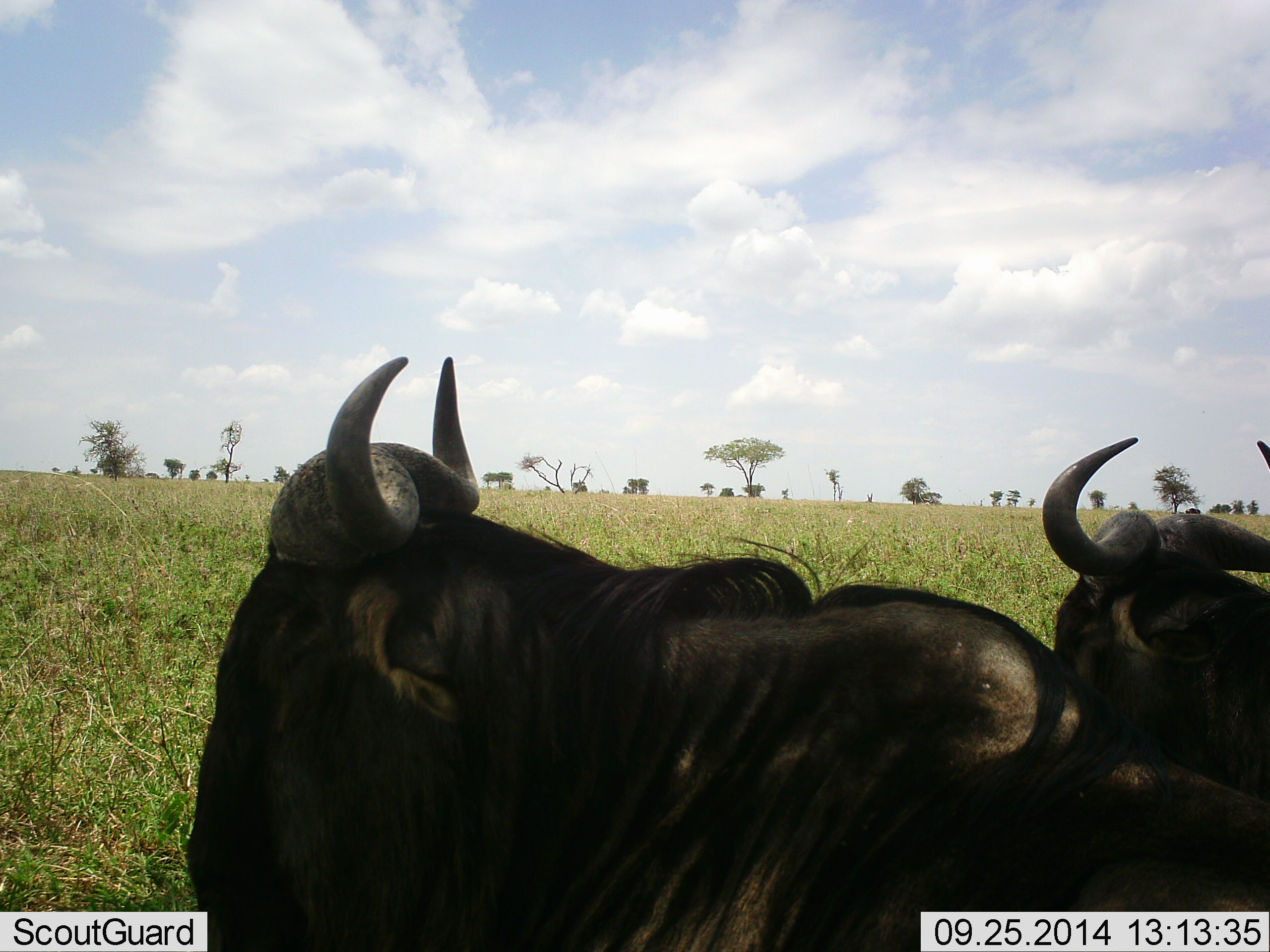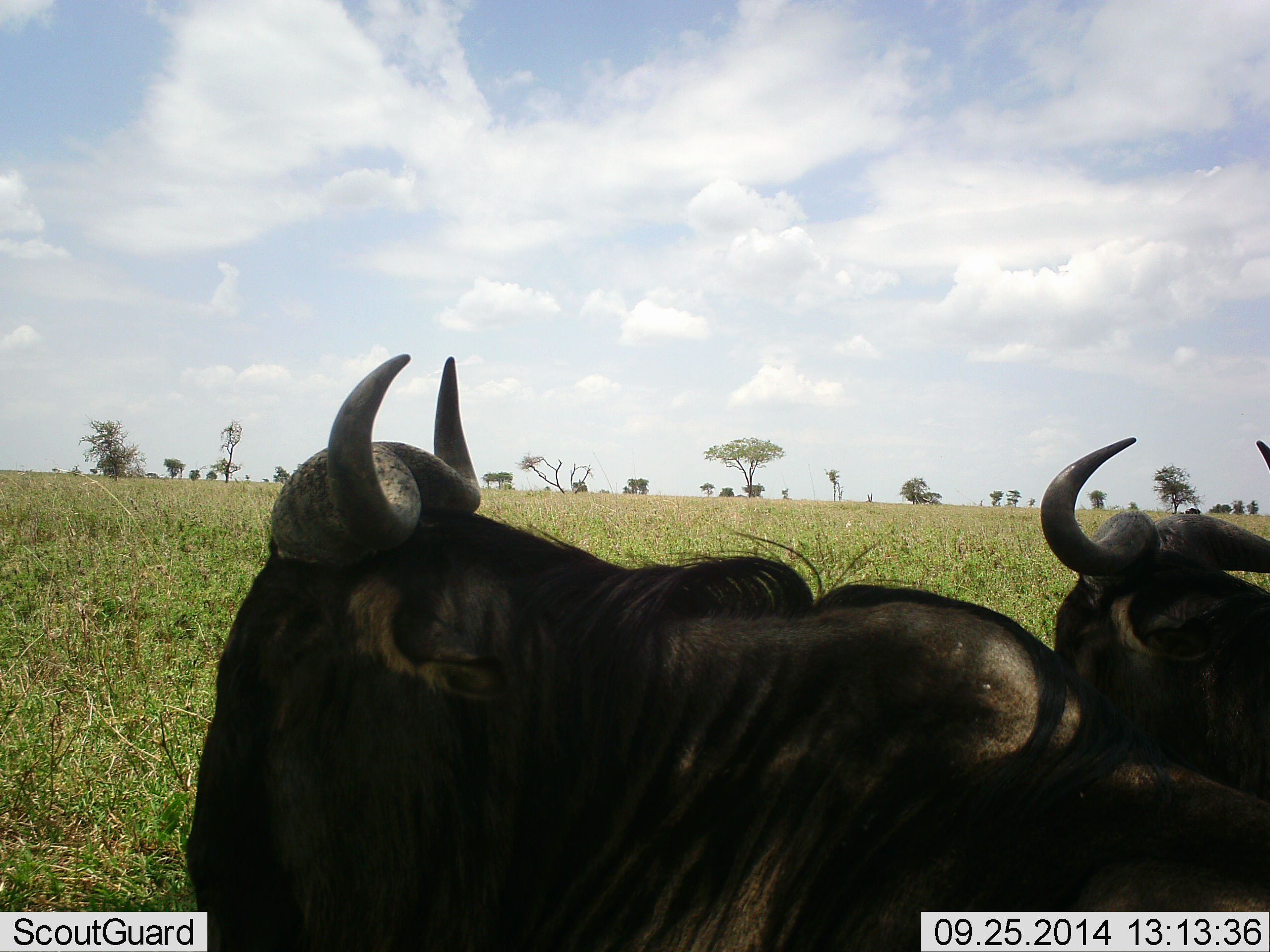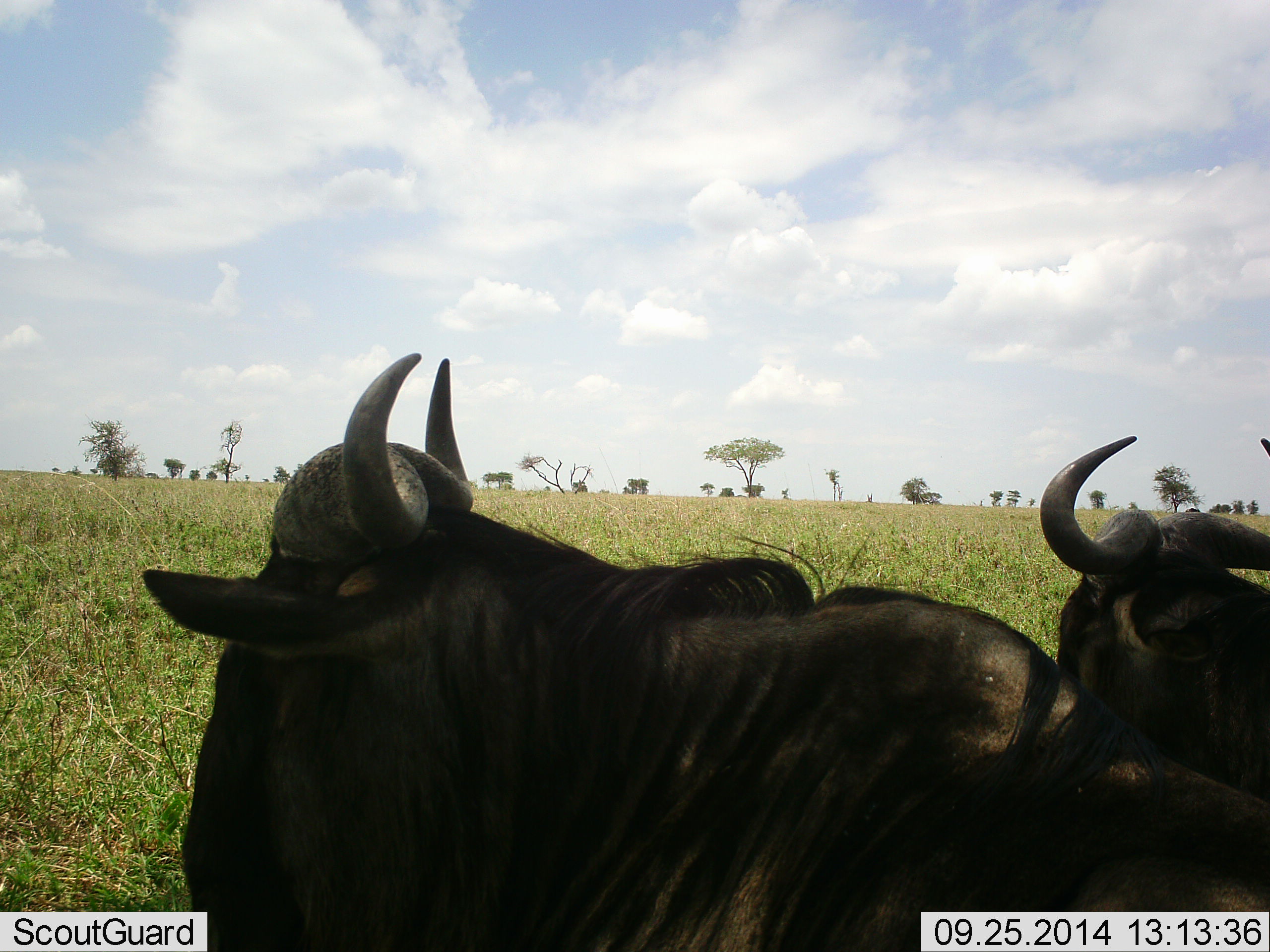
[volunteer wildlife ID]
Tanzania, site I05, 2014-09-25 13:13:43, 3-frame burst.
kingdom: Animalia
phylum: Chordata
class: Mammalia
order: Artiodactyla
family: Bovidae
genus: Connochaetes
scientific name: Connochaetes taurinus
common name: blue wildebeest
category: wildebeest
Wildebeest (blue wildebeest) (Connochaetes taurinus), count 2. Behavior (volunteer vote fractions): standing 30%, resting 60%, moving 10%, interacting 10%. Young present (vote fraction): 0%. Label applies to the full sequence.